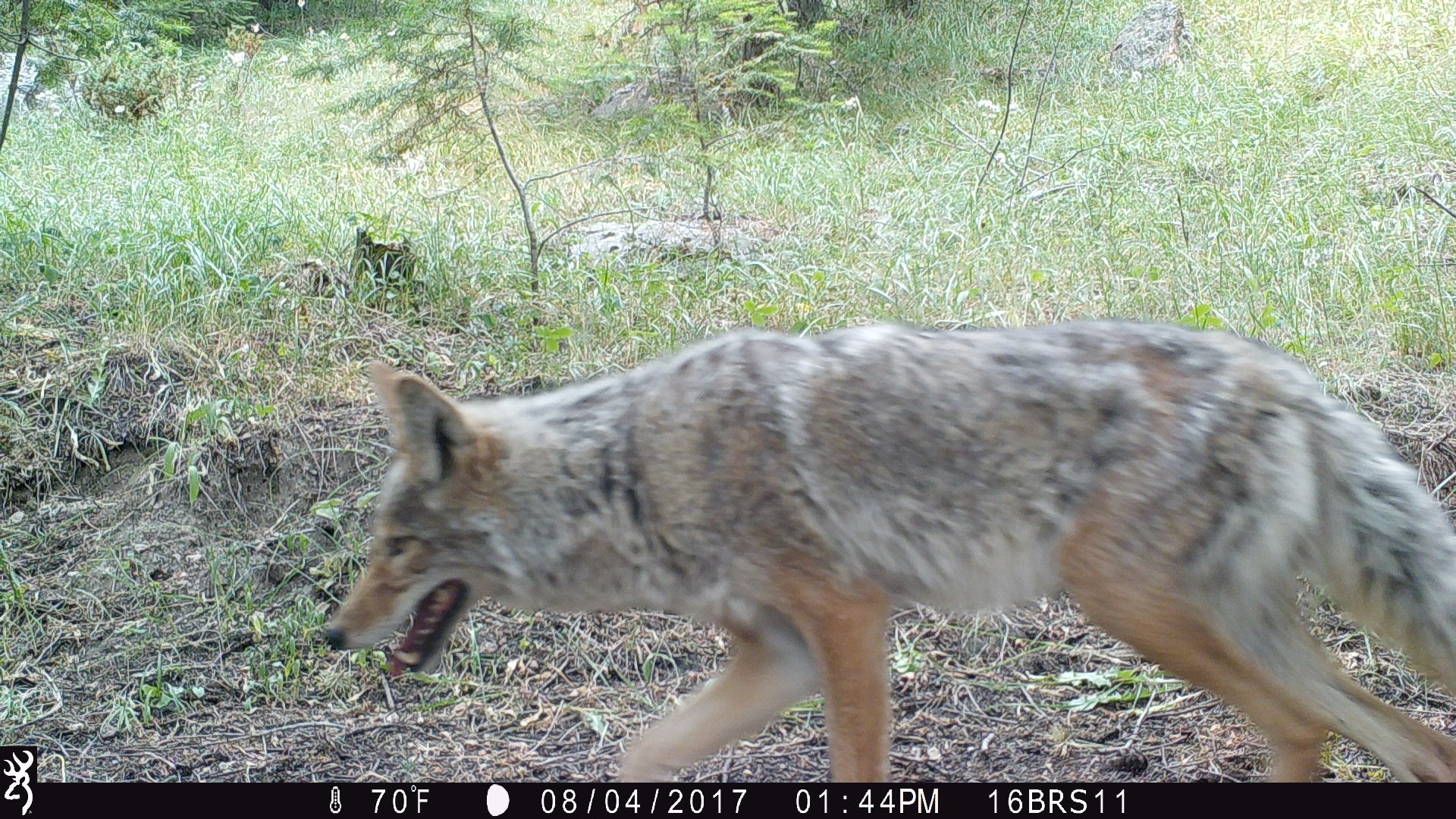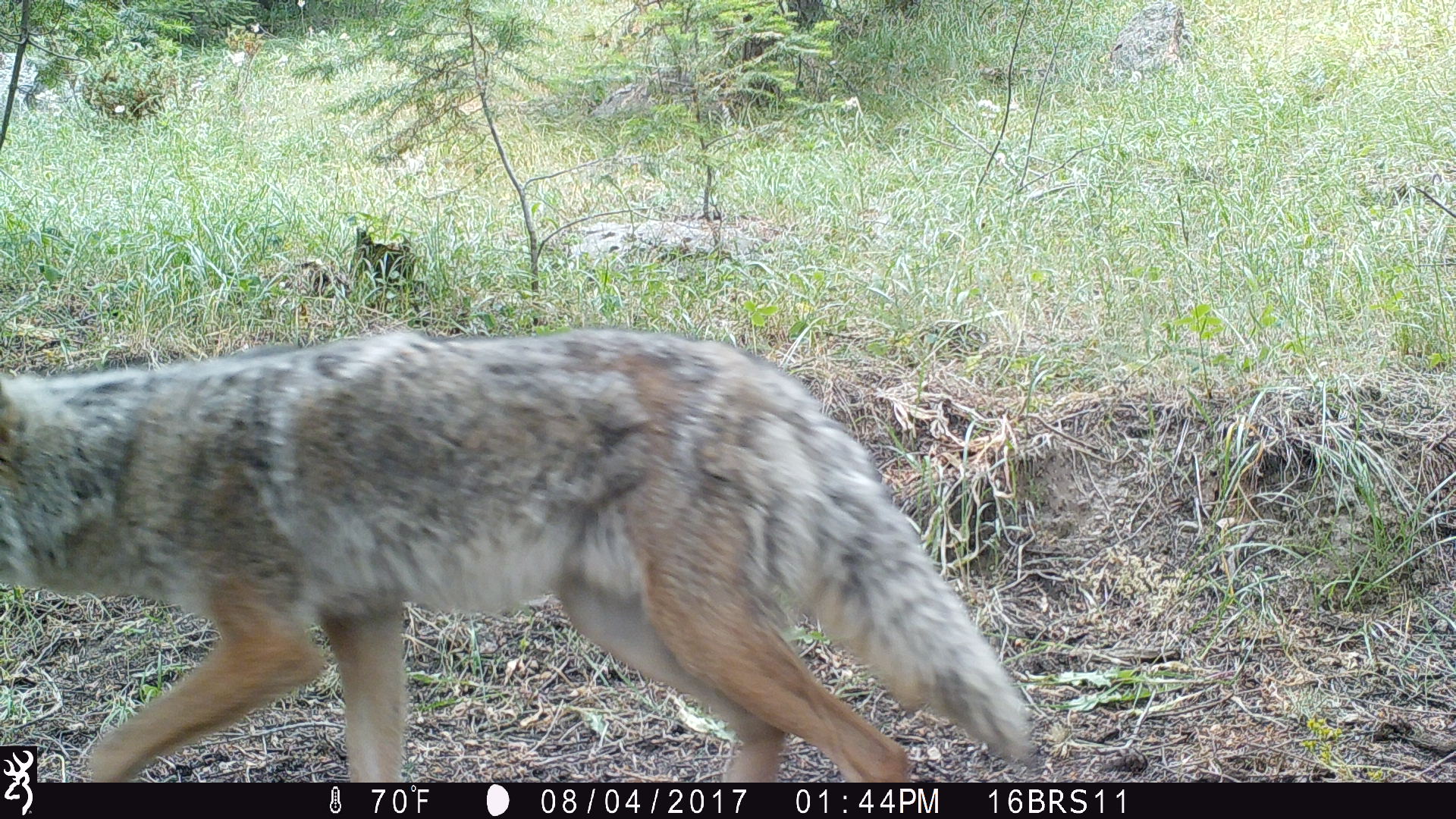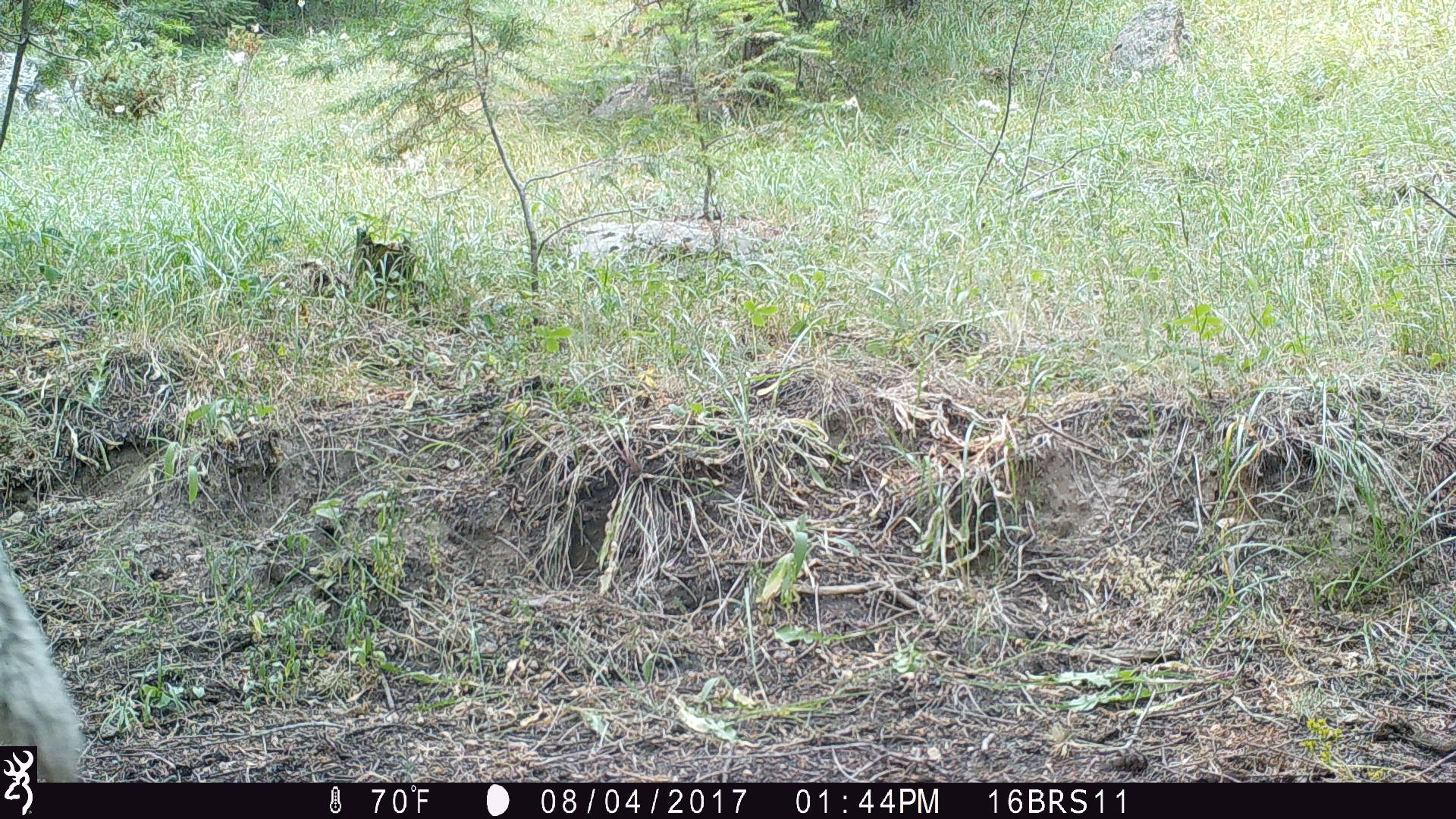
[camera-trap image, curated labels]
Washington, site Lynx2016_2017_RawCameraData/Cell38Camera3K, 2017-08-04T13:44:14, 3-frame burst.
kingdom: Animalia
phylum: Chordata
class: Mammalia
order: Carnivora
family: Canidae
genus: Canis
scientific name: Canis latrans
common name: coyote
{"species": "Canis latrans (coyote)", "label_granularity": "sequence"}